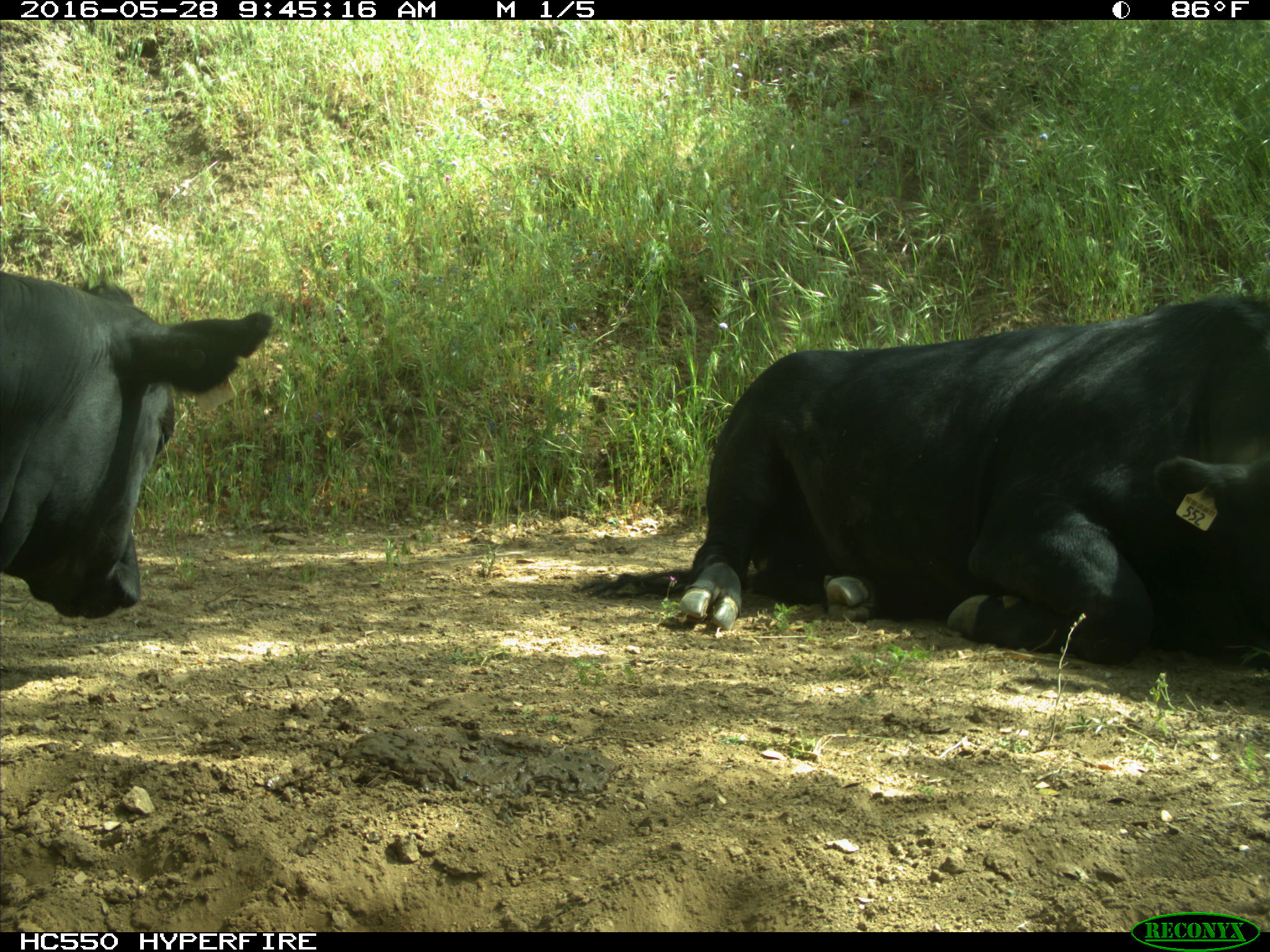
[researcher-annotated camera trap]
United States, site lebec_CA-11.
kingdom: Animalia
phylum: Chordata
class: Mammalia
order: Artiodactyla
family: Bovidae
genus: Bos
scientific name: Bos taurus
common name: domestic cow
Bos taurus (domestic cow).